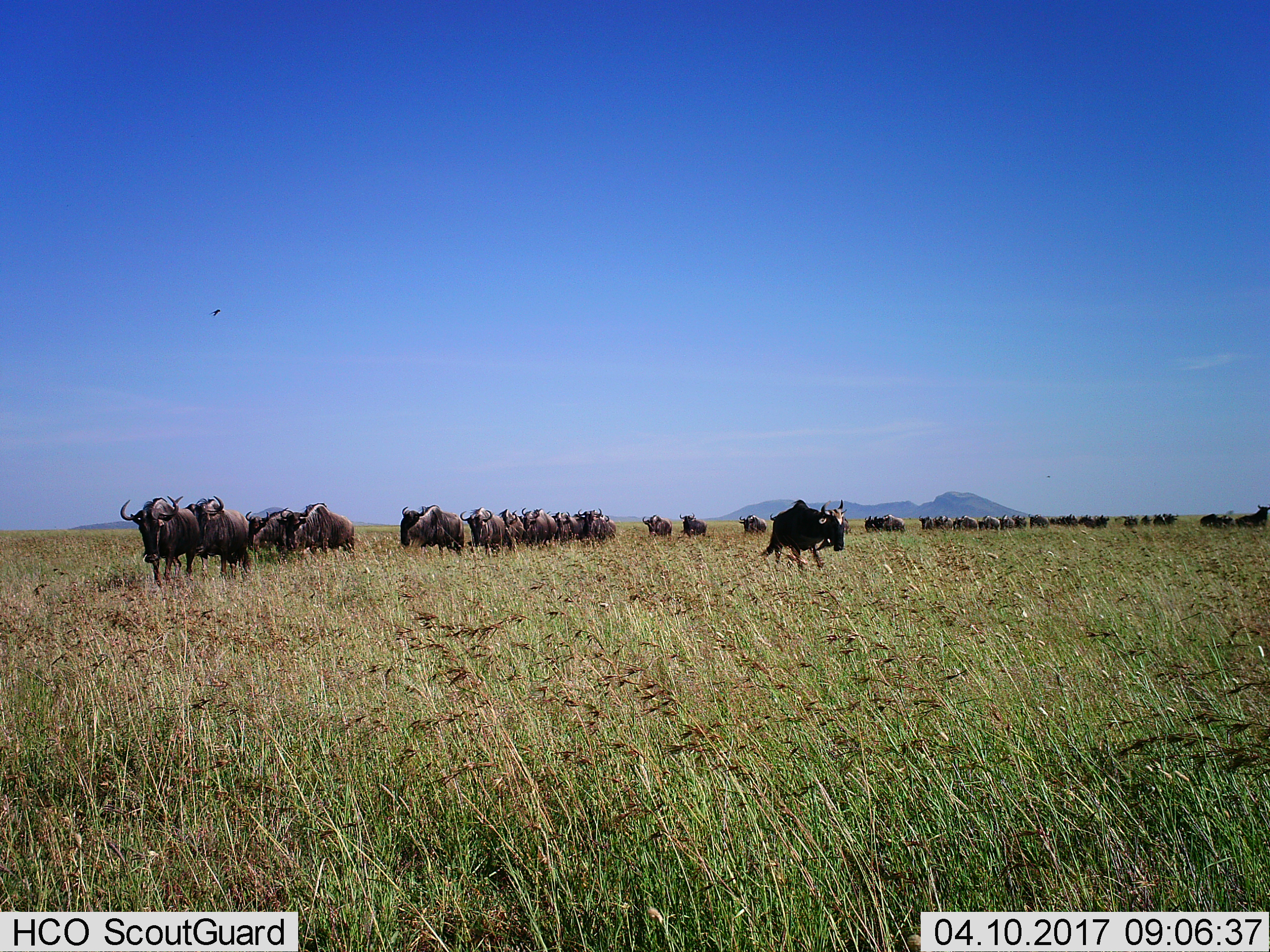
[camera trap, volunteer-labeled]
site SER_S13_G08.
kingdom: Animalia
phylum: Chordata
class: Mammalia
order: Artiodactyla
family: Bovidae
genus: Connochaetes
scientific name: Connochaetes taurinus taurinus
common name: blue wildebeest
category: wildebeestblue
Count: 11-50.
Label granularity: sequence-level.